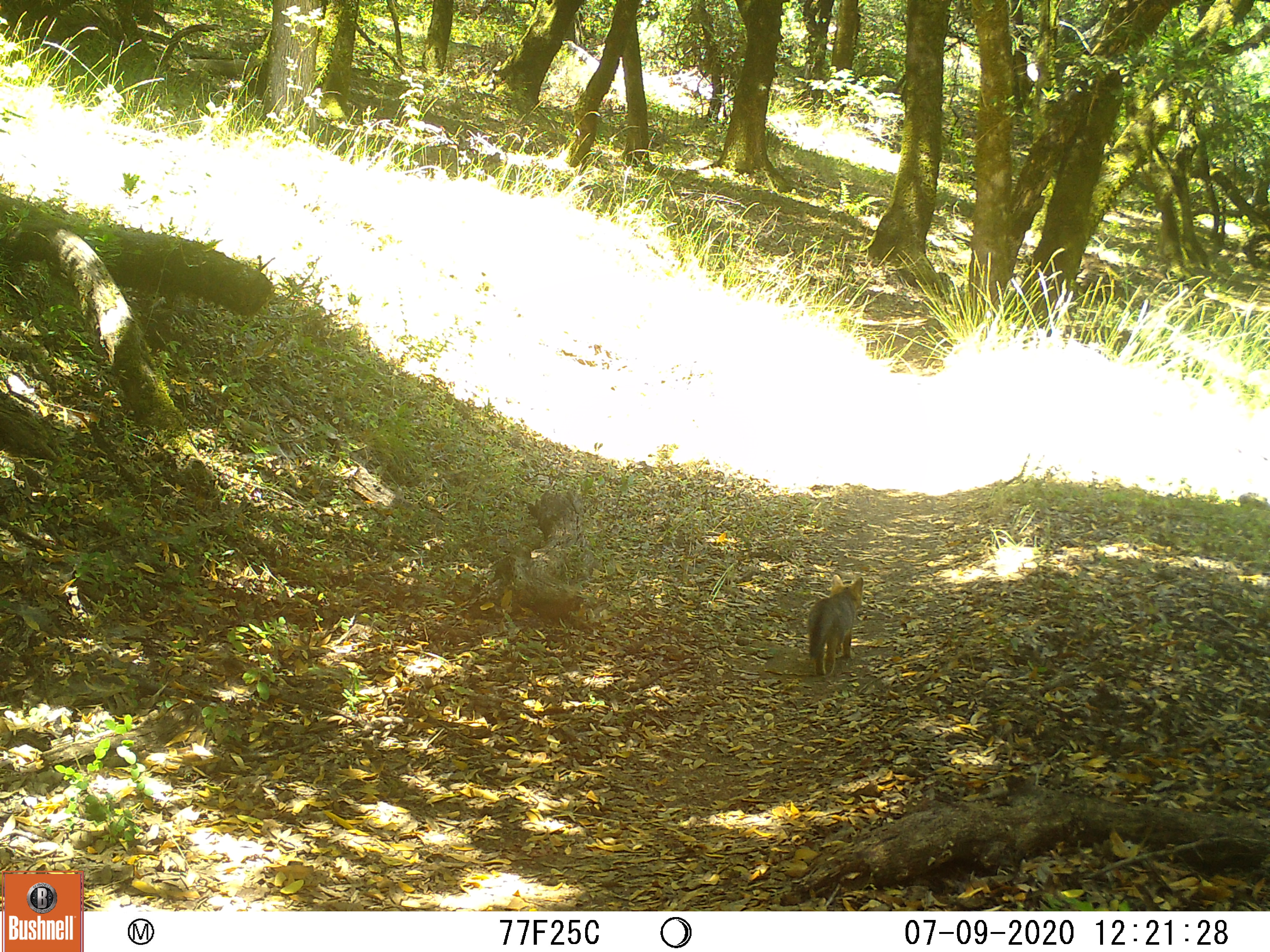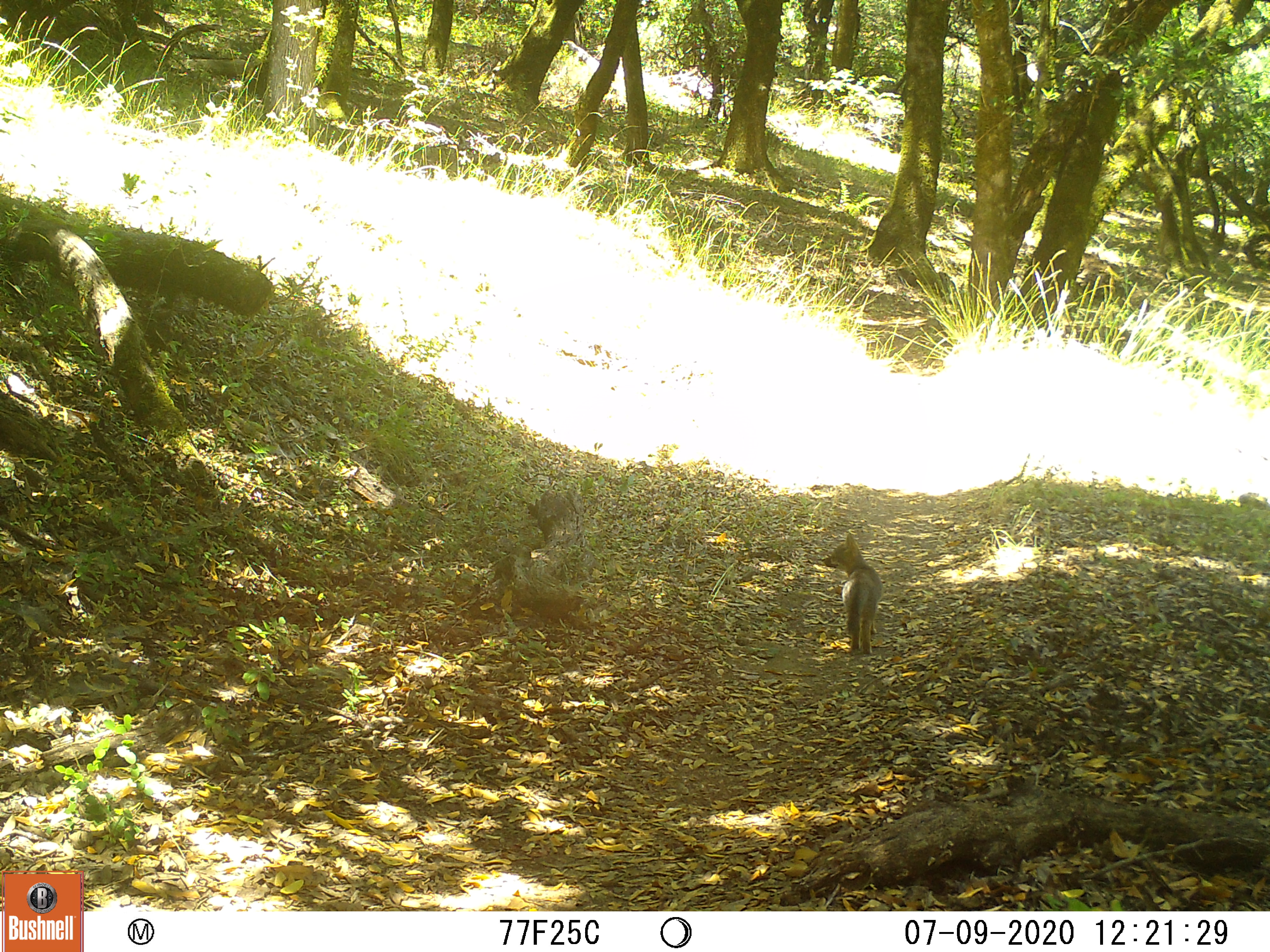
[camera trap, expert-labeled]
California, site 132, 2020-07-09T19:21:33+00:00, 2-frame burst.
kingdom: Animalia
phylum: Chordata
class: Mammalia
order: Carnivora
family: Canidae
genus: Urocyon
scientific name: Urocyon cinereoargenteus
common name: gray fox